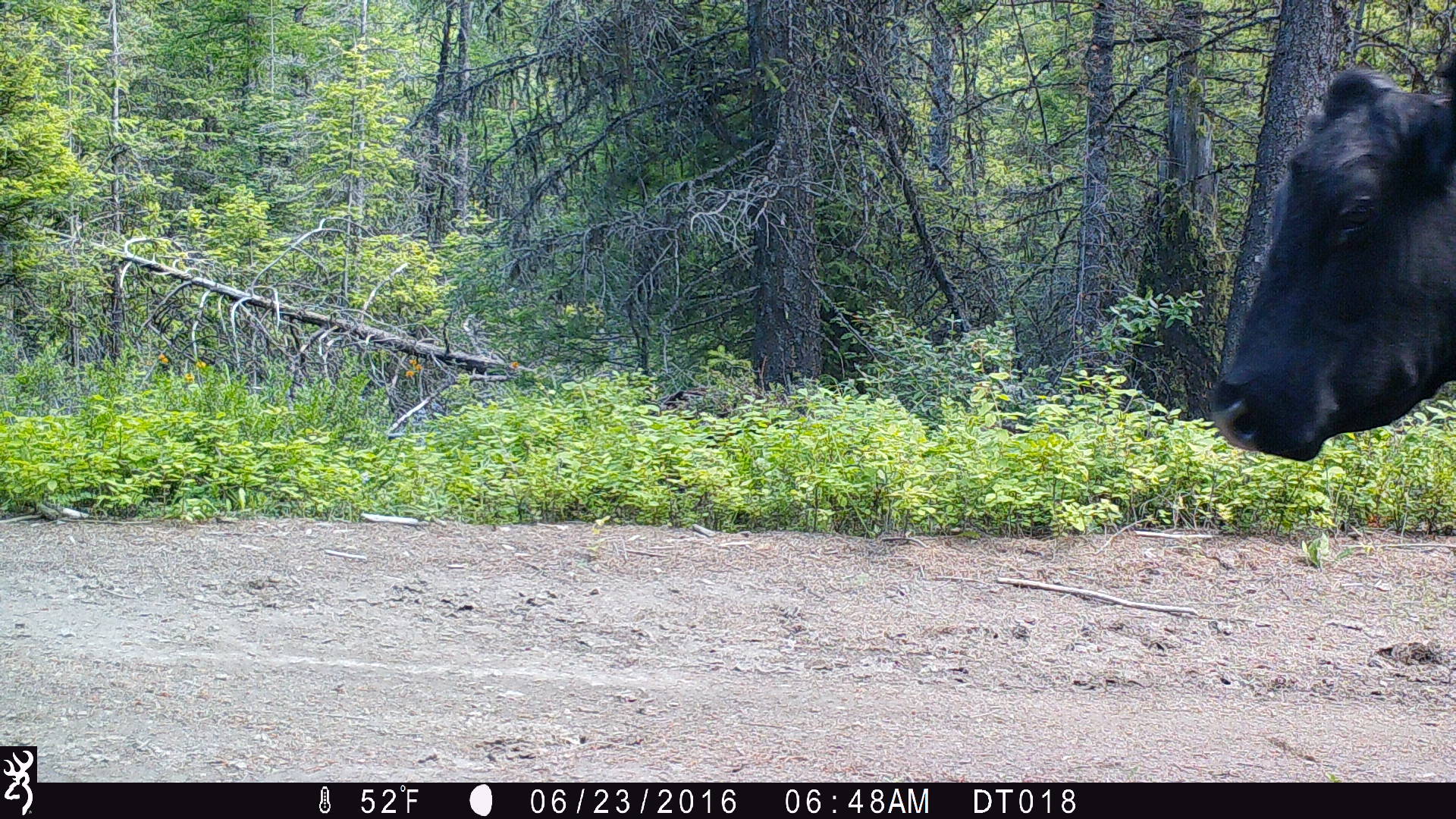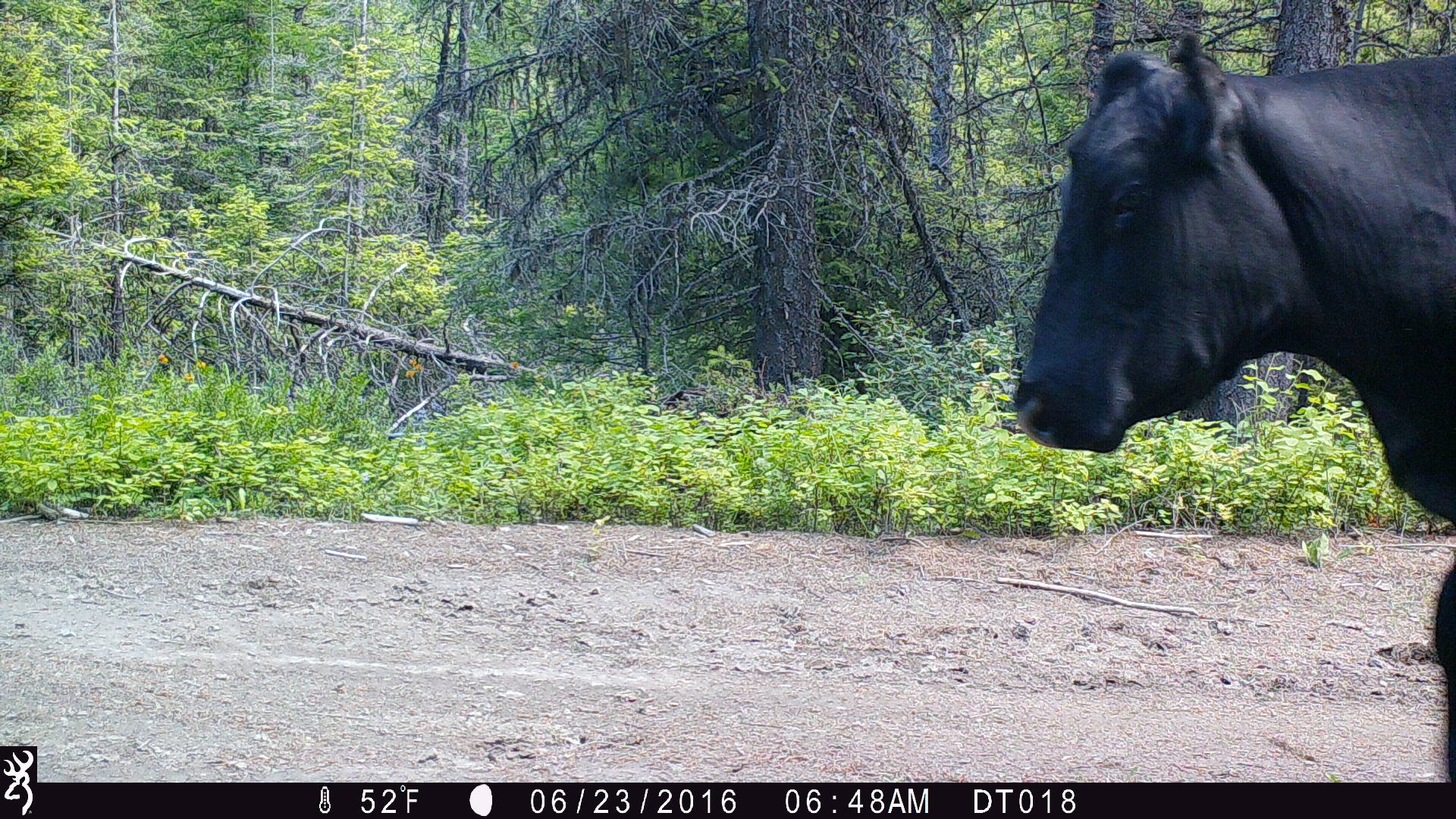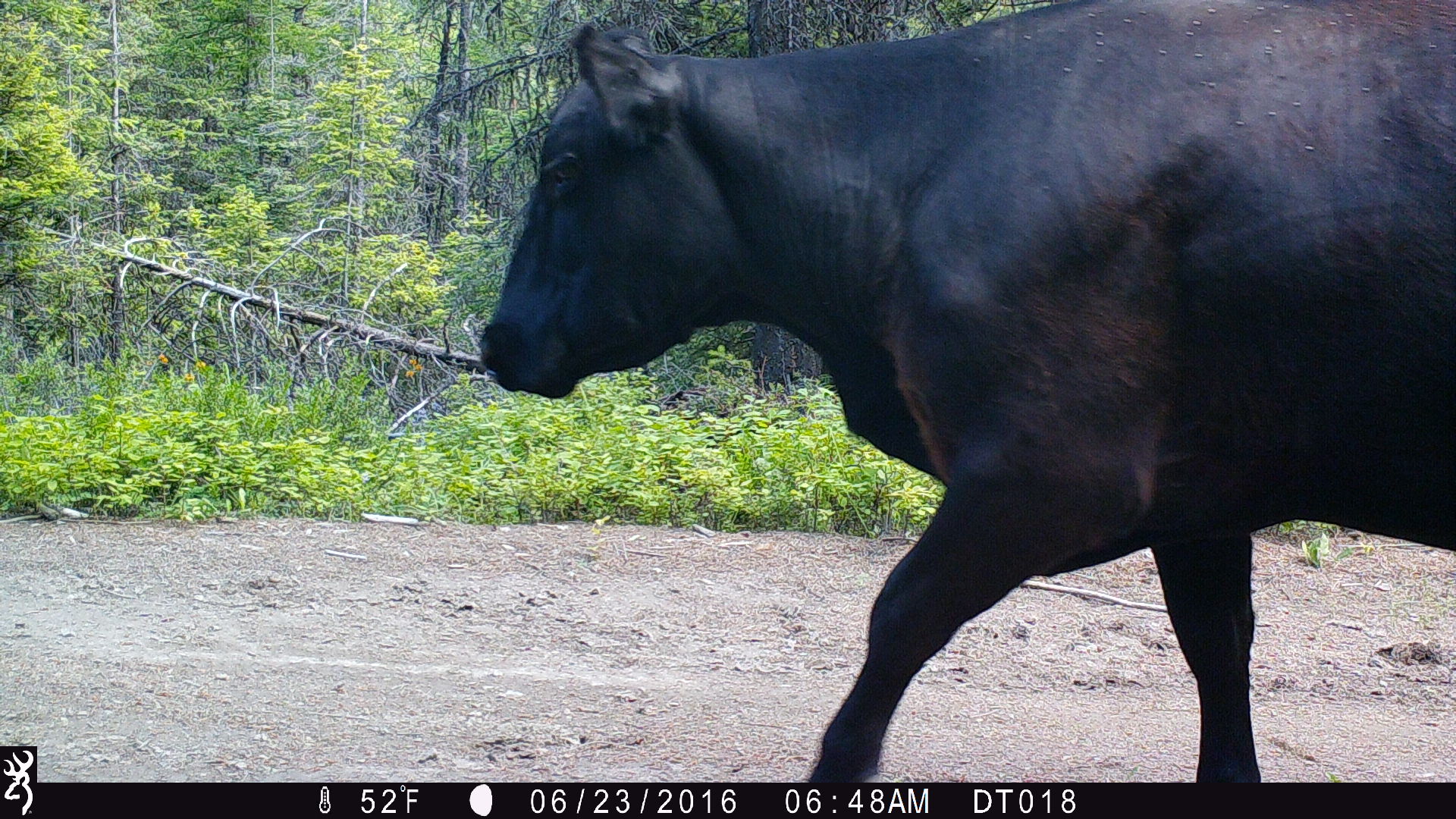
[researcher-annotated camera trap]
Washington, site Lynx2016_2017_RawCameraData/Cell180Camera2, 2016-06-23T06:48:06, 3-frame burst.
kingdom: Animalia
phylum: Chordata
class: Mammalia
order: Artiodactyla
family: Bovidae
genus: Bos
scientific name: Bos taurus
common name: domestic cattle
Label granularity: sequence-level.